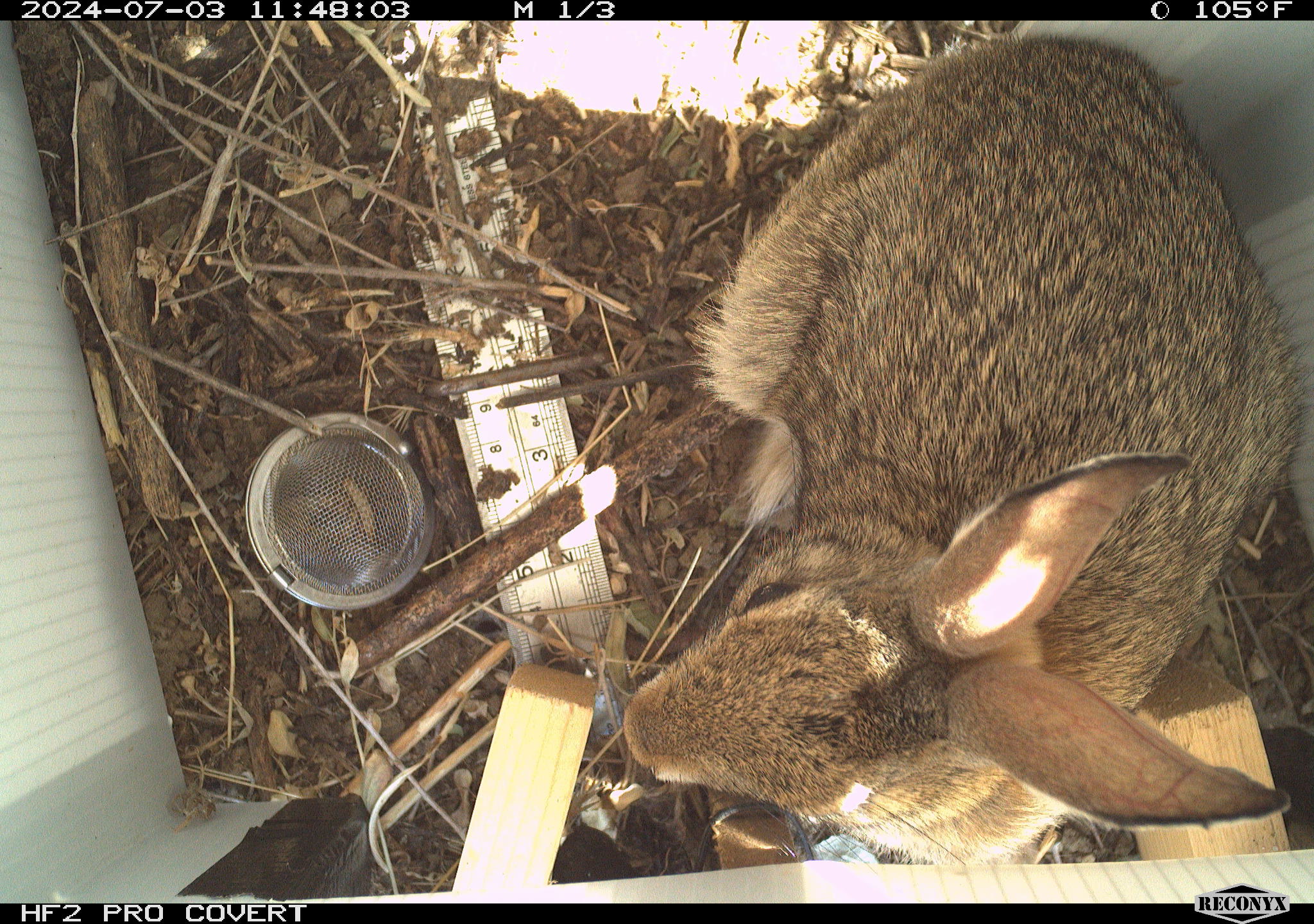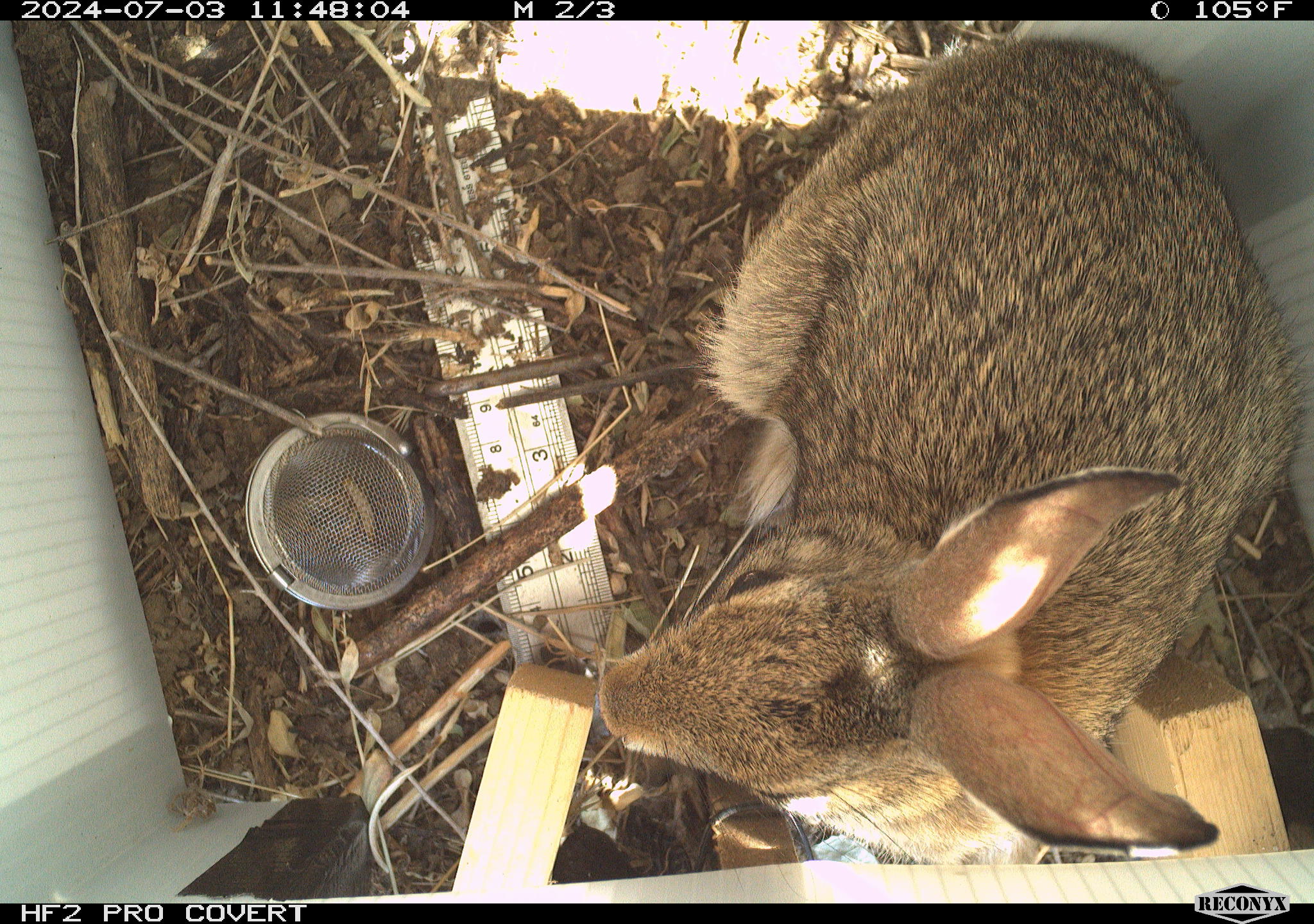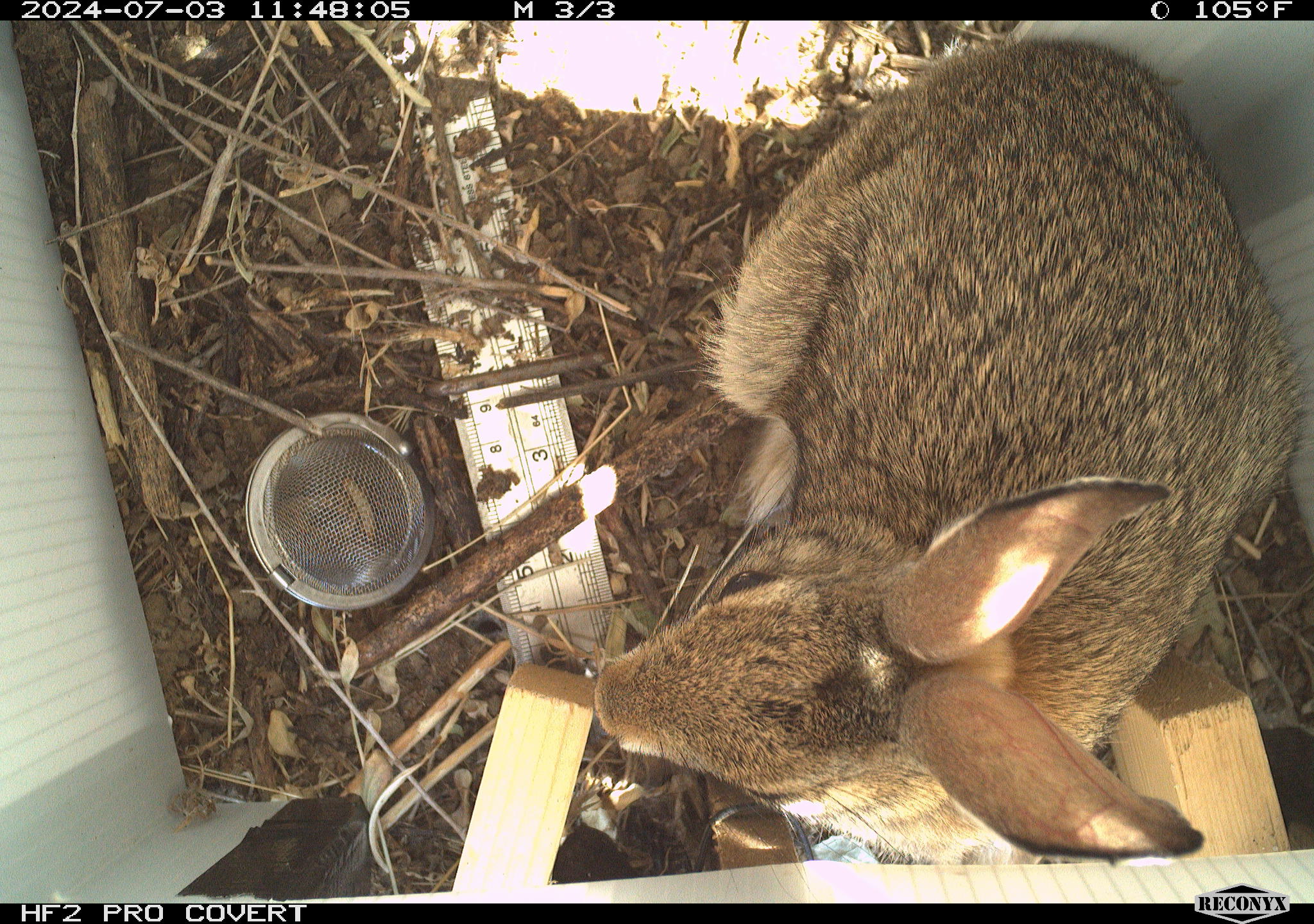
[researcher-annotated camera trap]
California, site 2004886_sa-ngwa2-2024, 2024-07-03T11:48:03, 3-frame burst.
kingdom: Animalia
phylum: Chordata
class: Mammalia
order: Lagomorpha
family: Leporidae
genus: Sylvilagus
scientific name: Sylvilagus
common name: cottontail rabbits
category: sylvilagus species